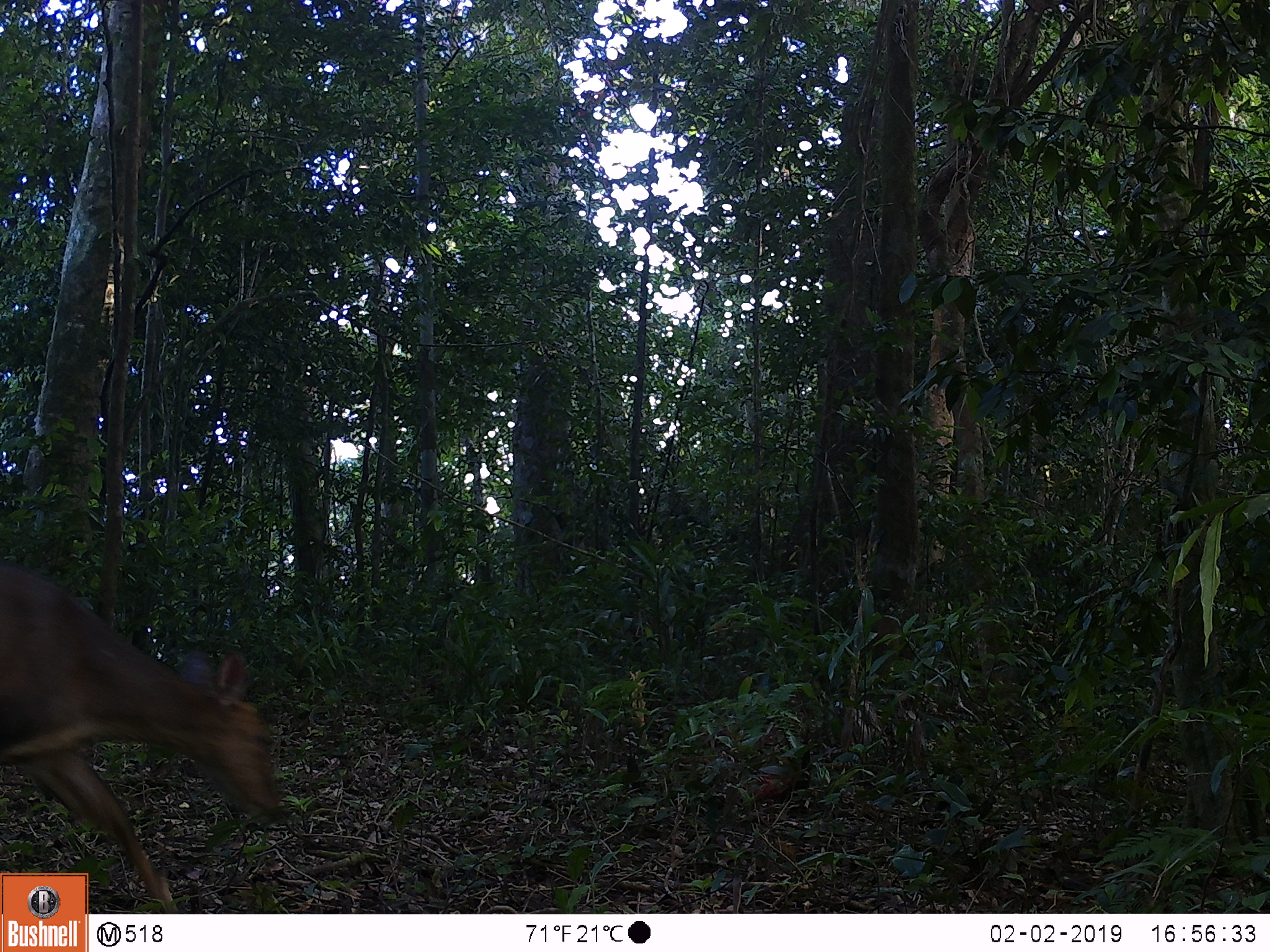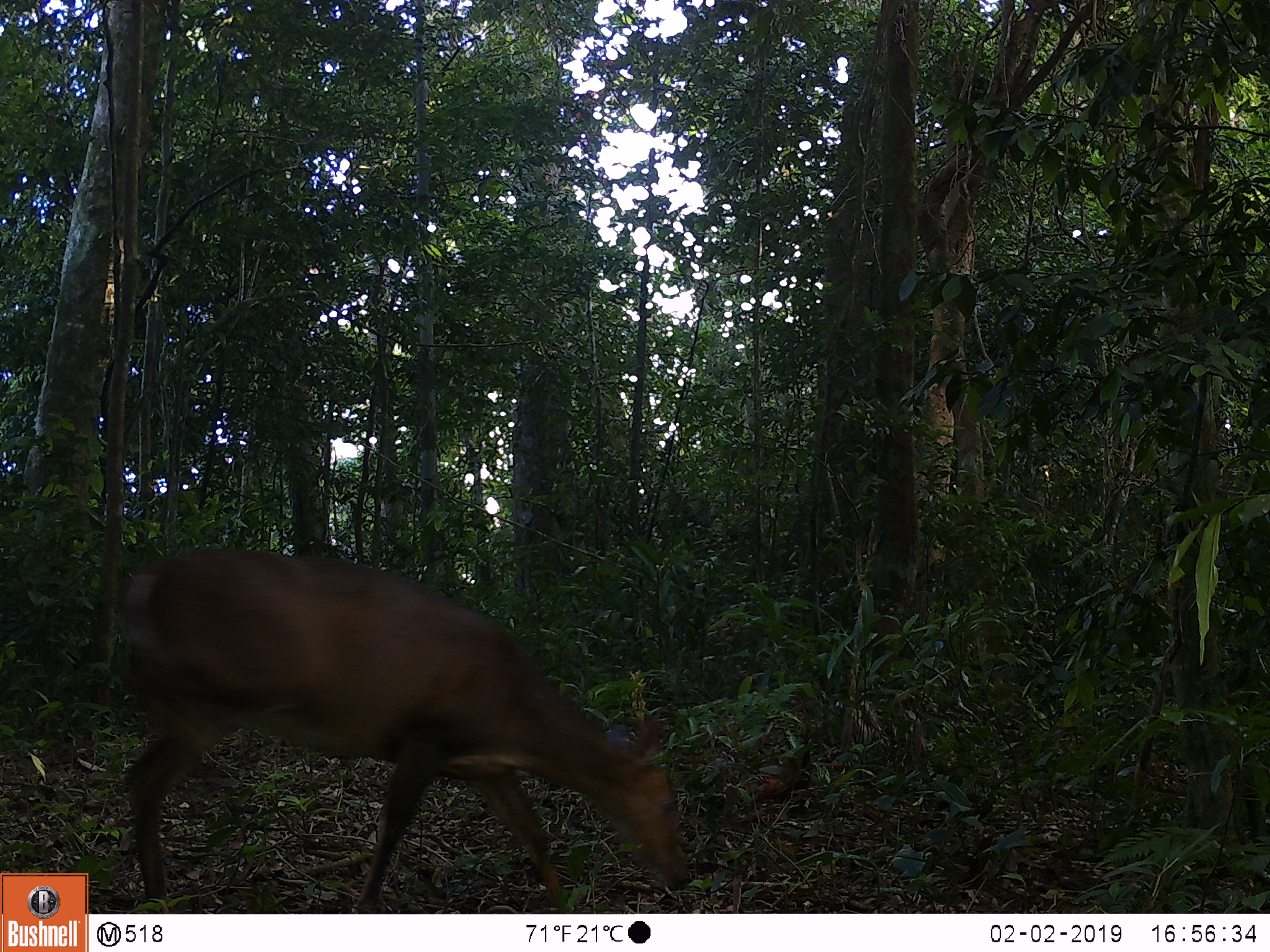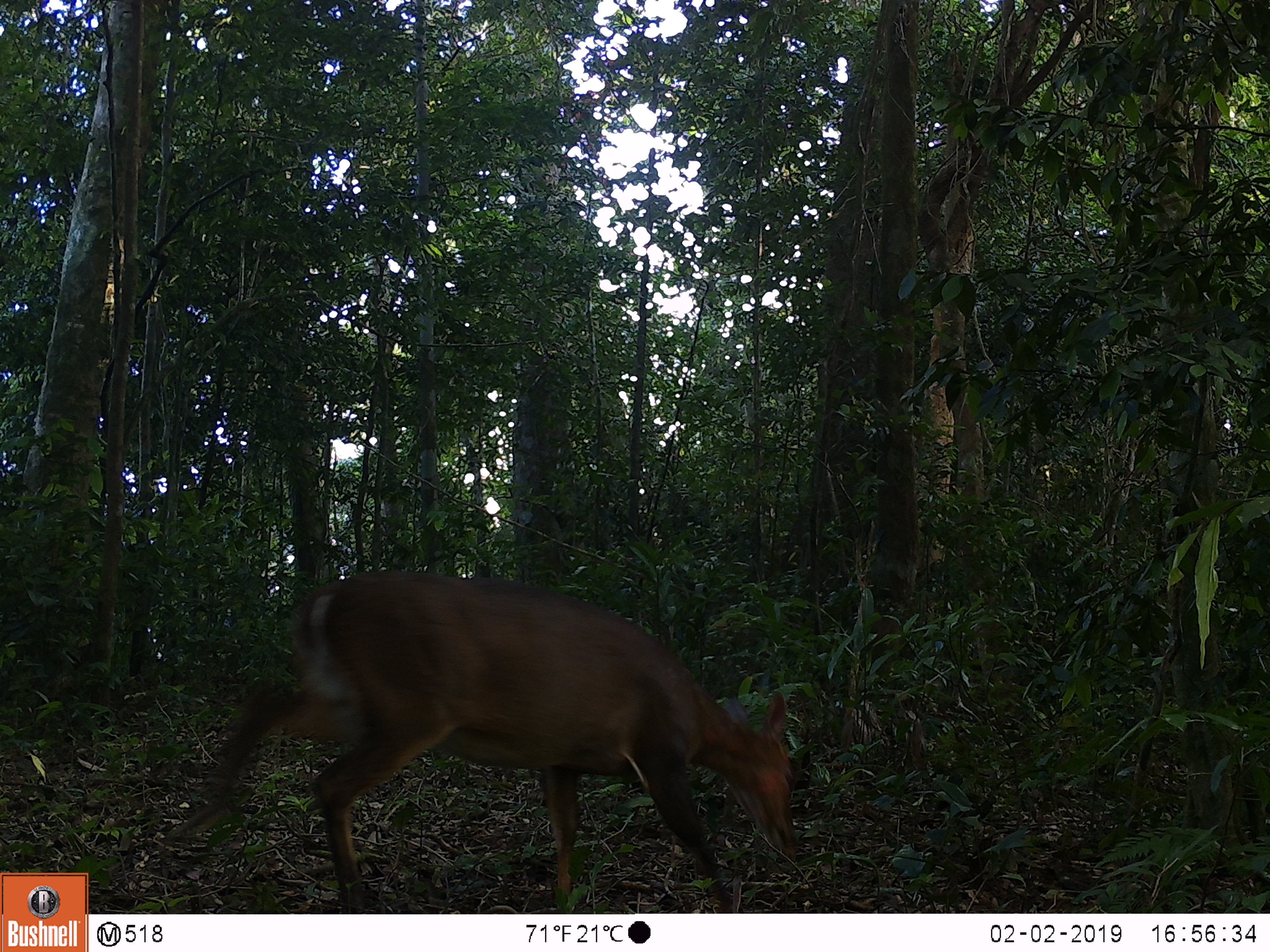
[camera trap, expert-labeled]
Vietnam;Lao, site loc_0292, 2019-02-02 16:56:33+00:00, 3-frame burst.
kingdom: Animalia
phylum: Chordata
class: Mammalia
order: Artiodactyla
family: Cervidae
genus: Muntiacus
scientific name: Muntiacus vuquangensis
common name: large-antlered muntjac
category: large antlered muntjac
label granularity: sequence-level